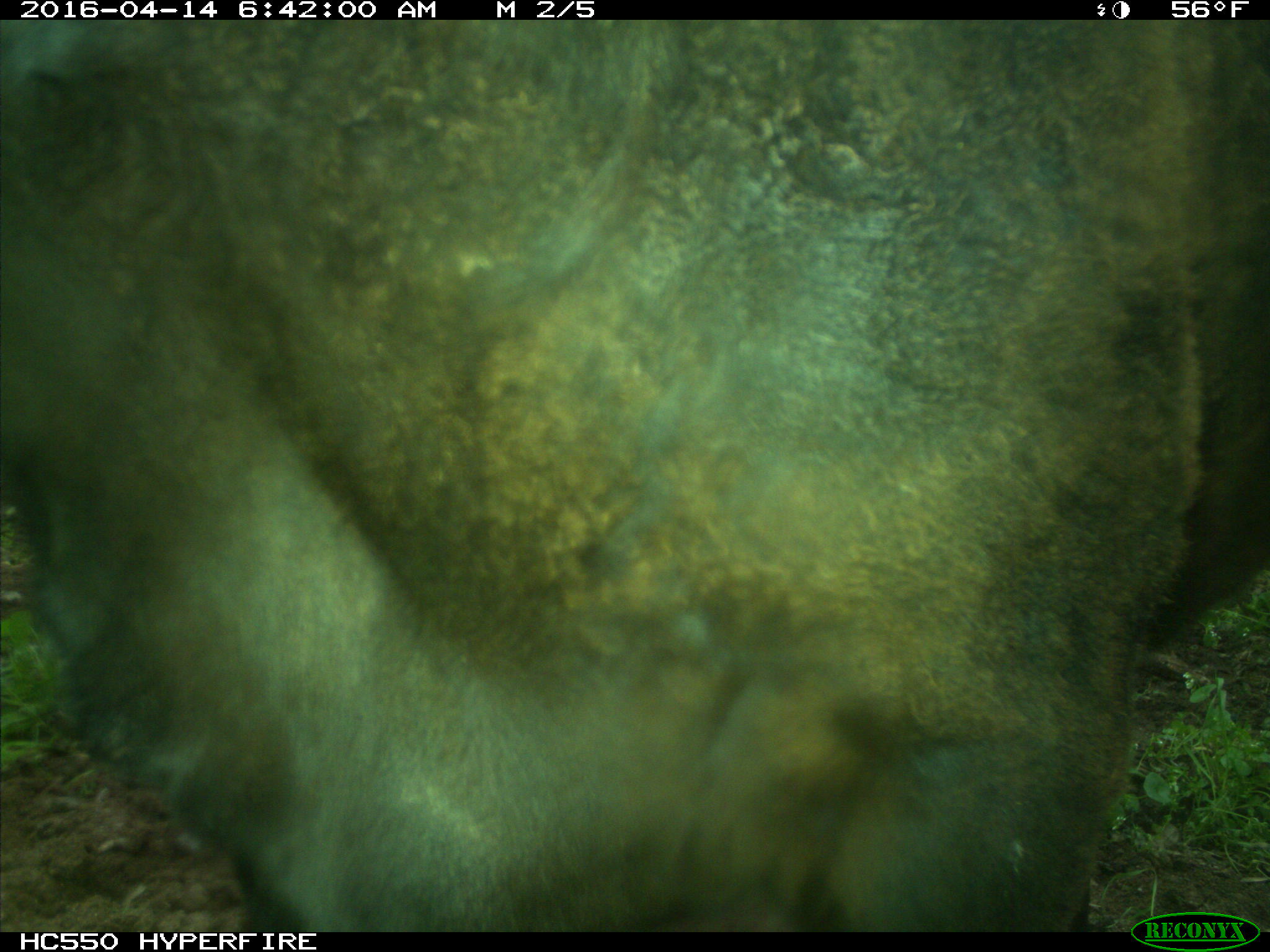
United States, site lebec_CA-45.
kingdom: Animalia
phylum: Chordata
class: Mammalia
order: Artiodactyla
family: Bovidae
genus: Bos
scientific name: Bos taurus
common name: domestic cow